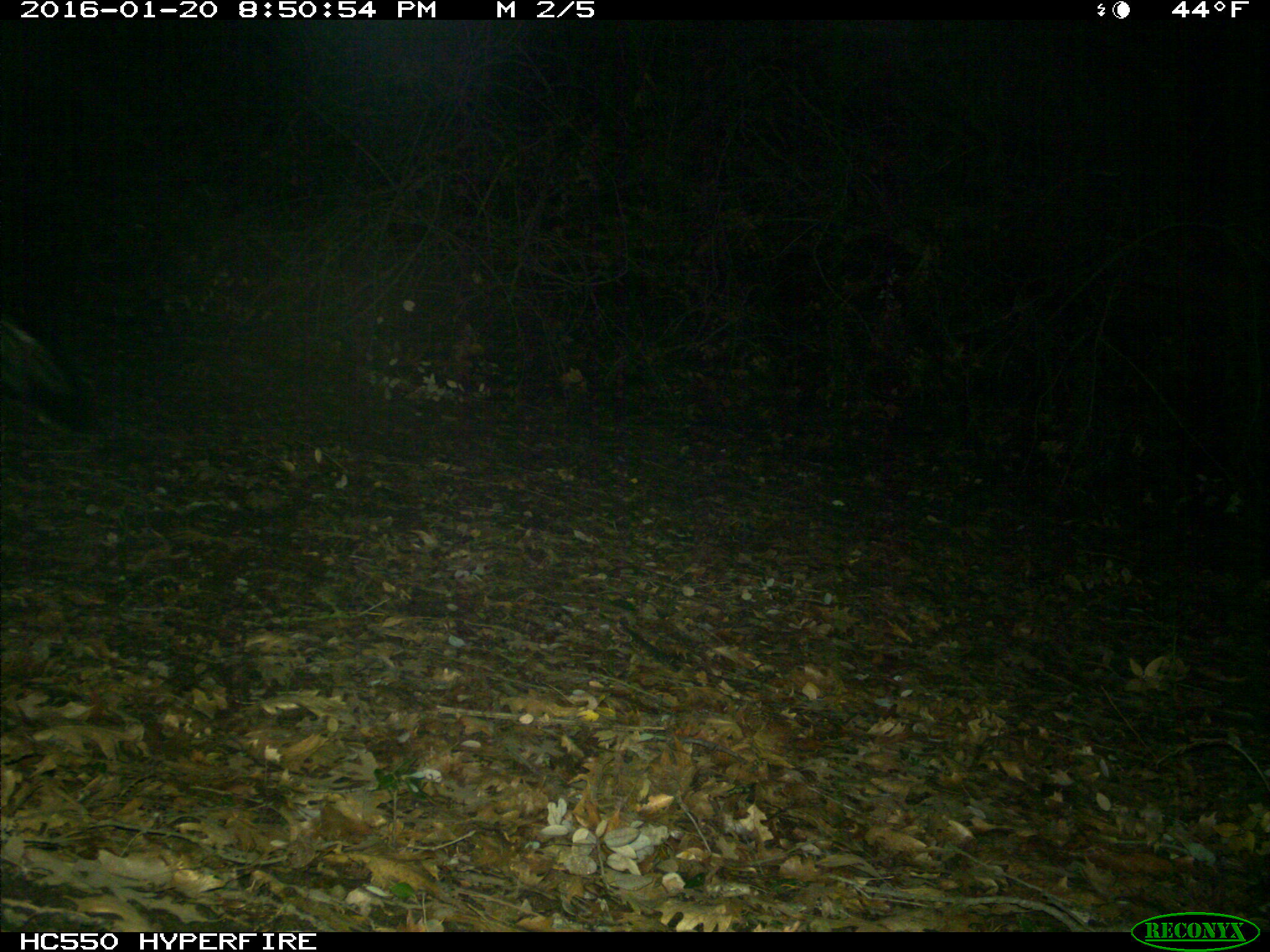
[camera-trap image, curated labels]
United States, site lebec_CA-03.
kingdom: Animalia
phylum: Chordata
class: Mammalia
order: Carnivora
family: Mephitidae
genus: Mephitis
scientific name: Mephitis mephitis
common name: striped skunk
Mephitis mephitis (striped skunk).